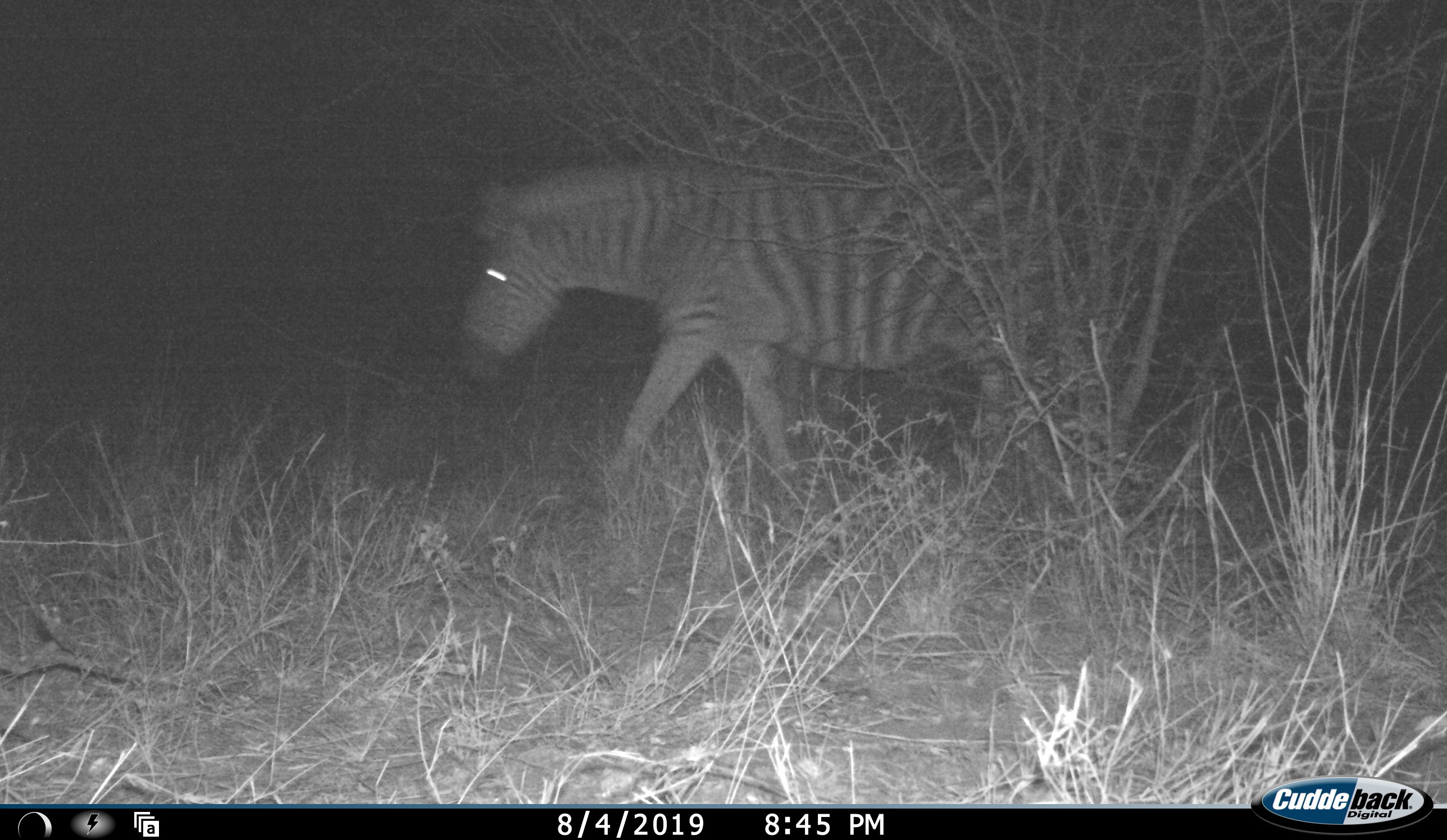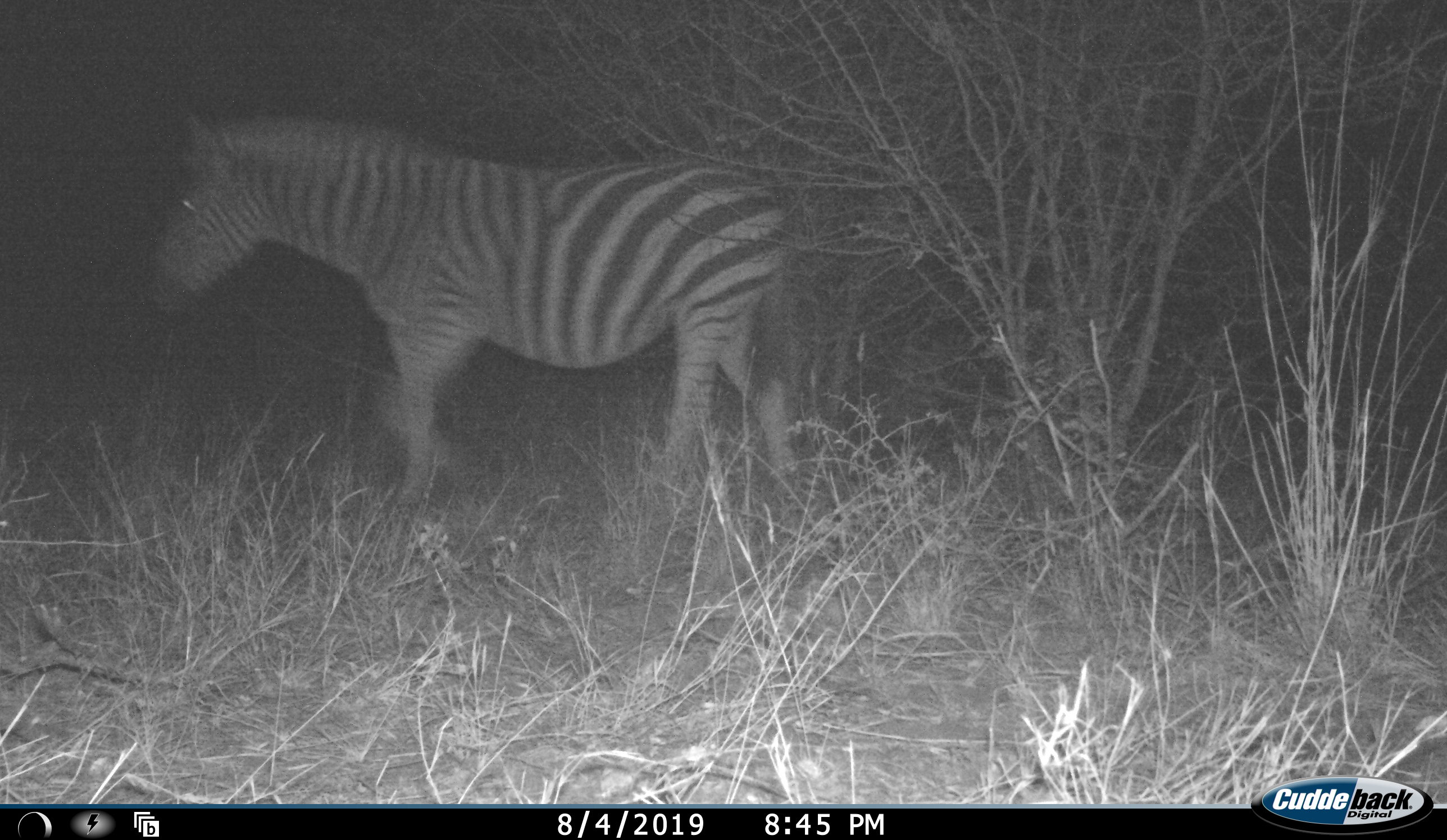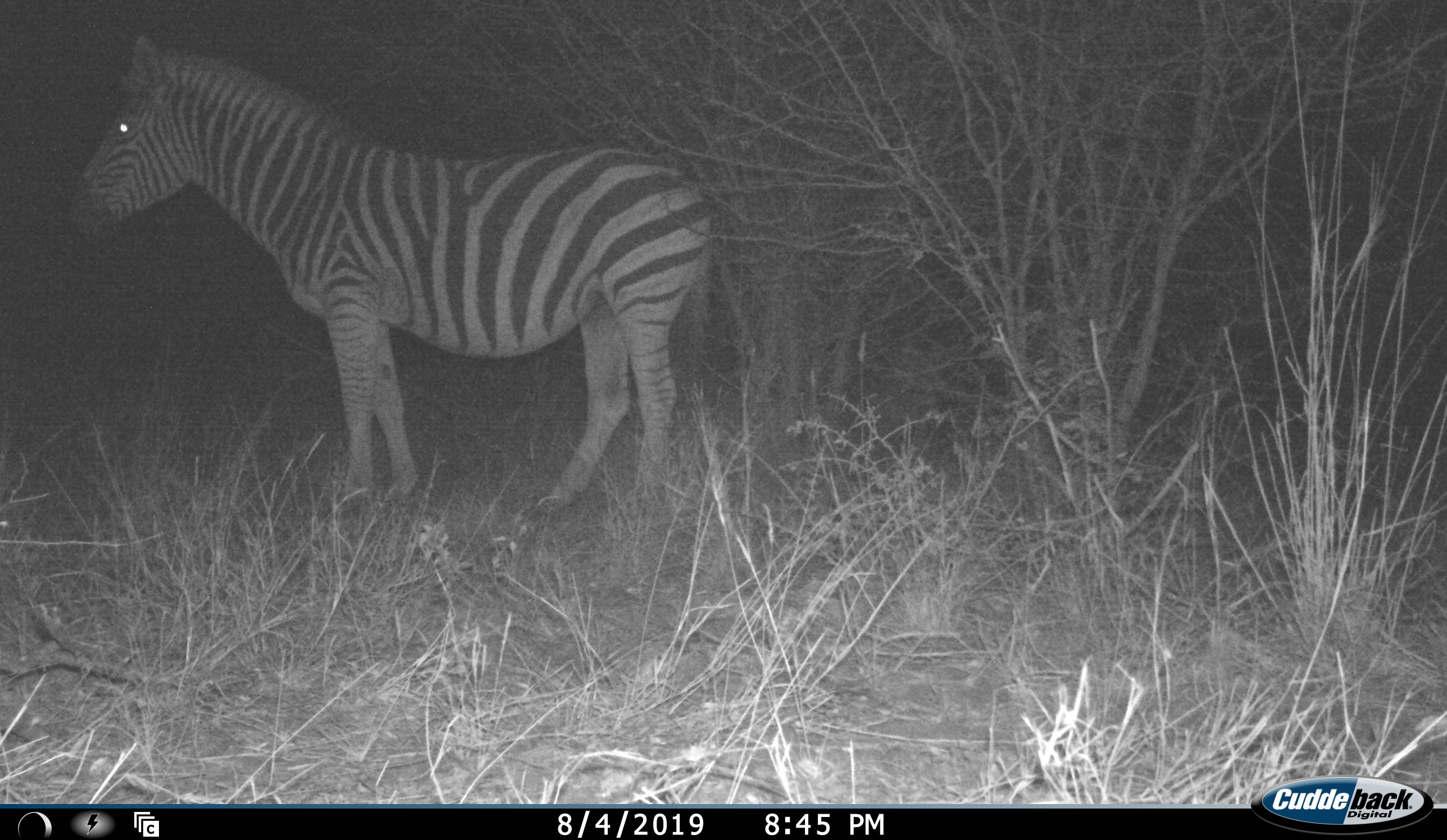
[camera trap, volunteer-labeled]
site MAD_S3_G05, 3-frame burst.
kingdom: Animalia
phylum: Chordata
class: Mammalia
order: Perissodactyla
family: Equidae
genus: Equus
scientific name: Equus quagga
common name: plains zebra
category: zebraplains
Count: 1.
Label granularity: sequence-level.